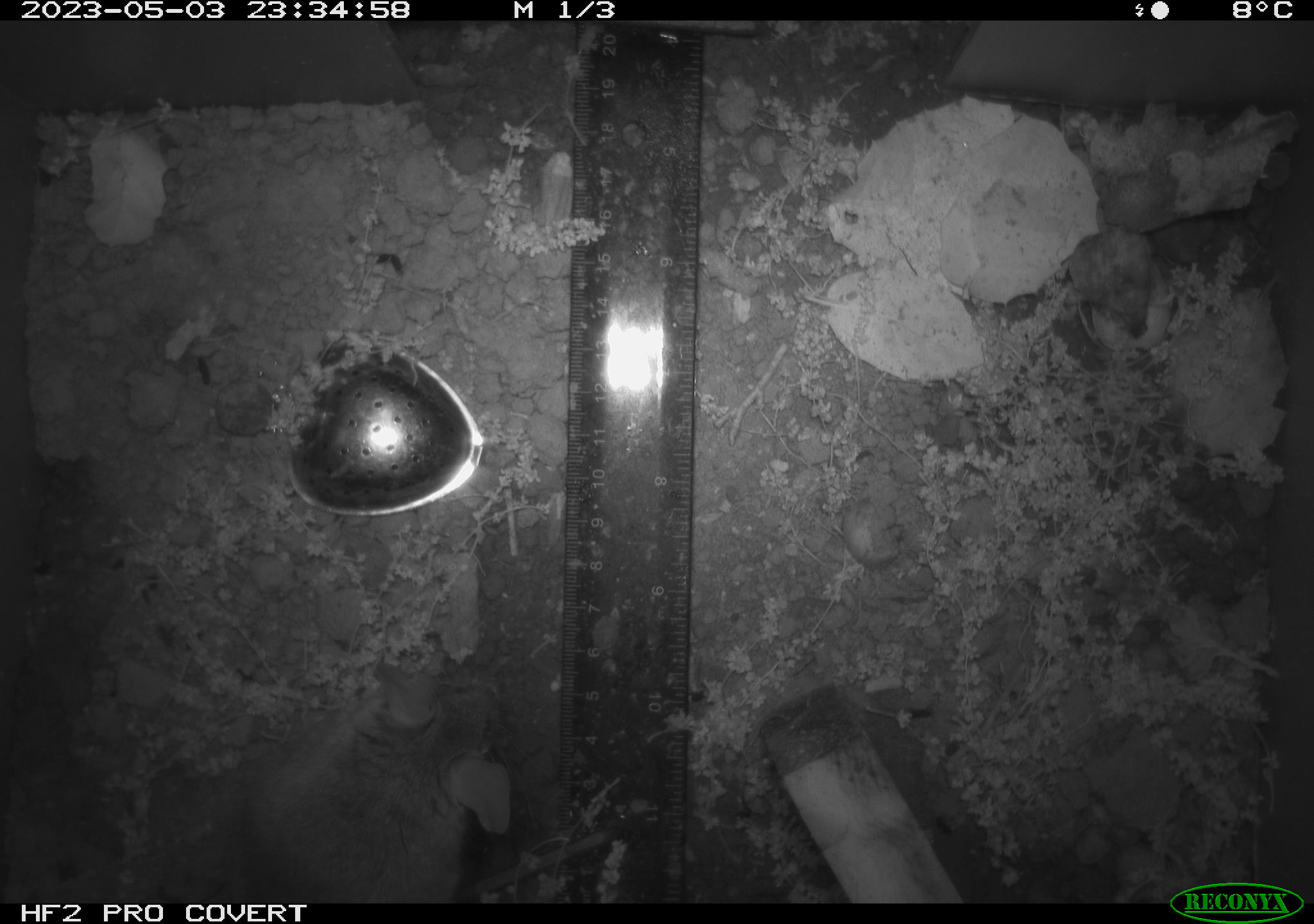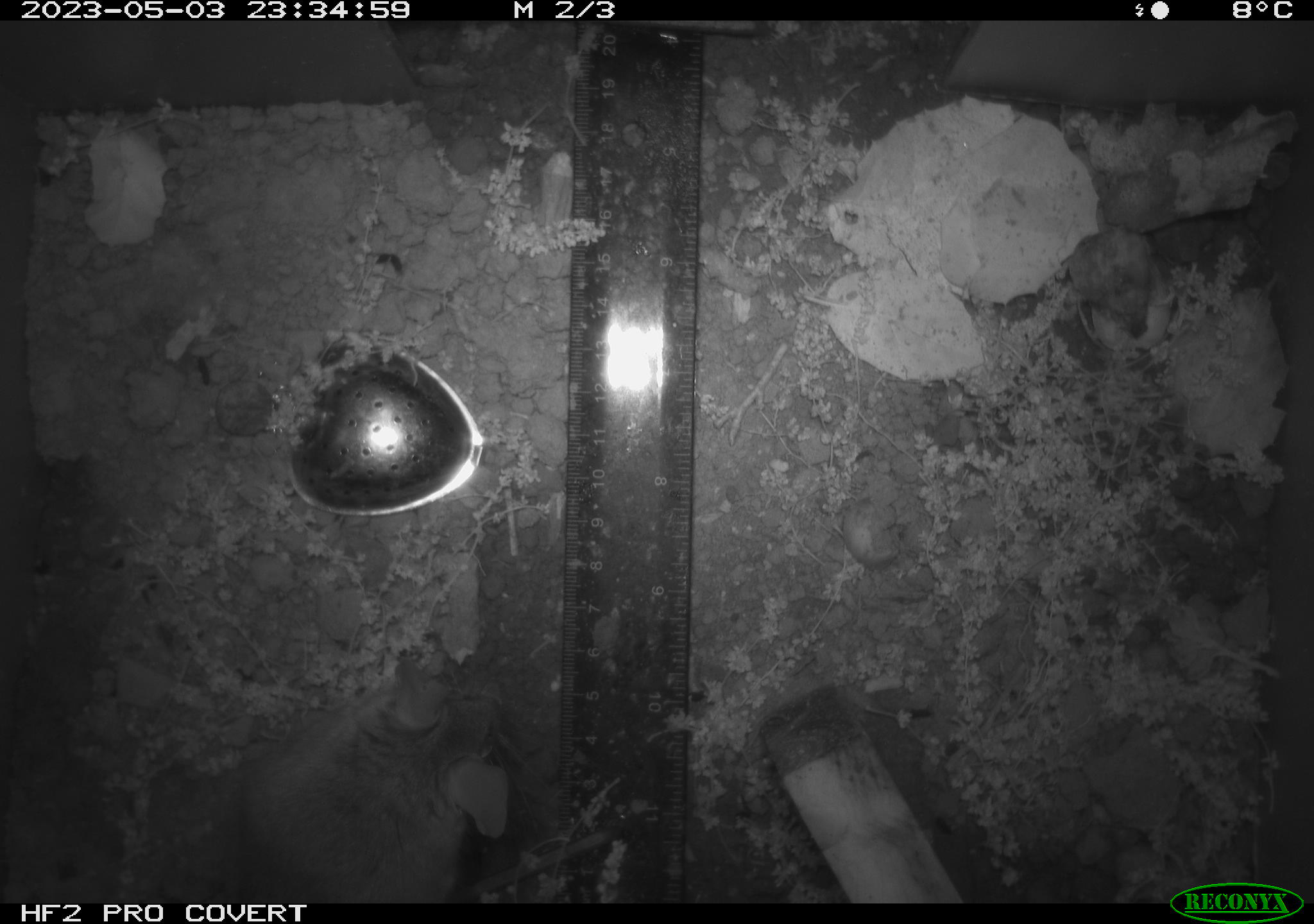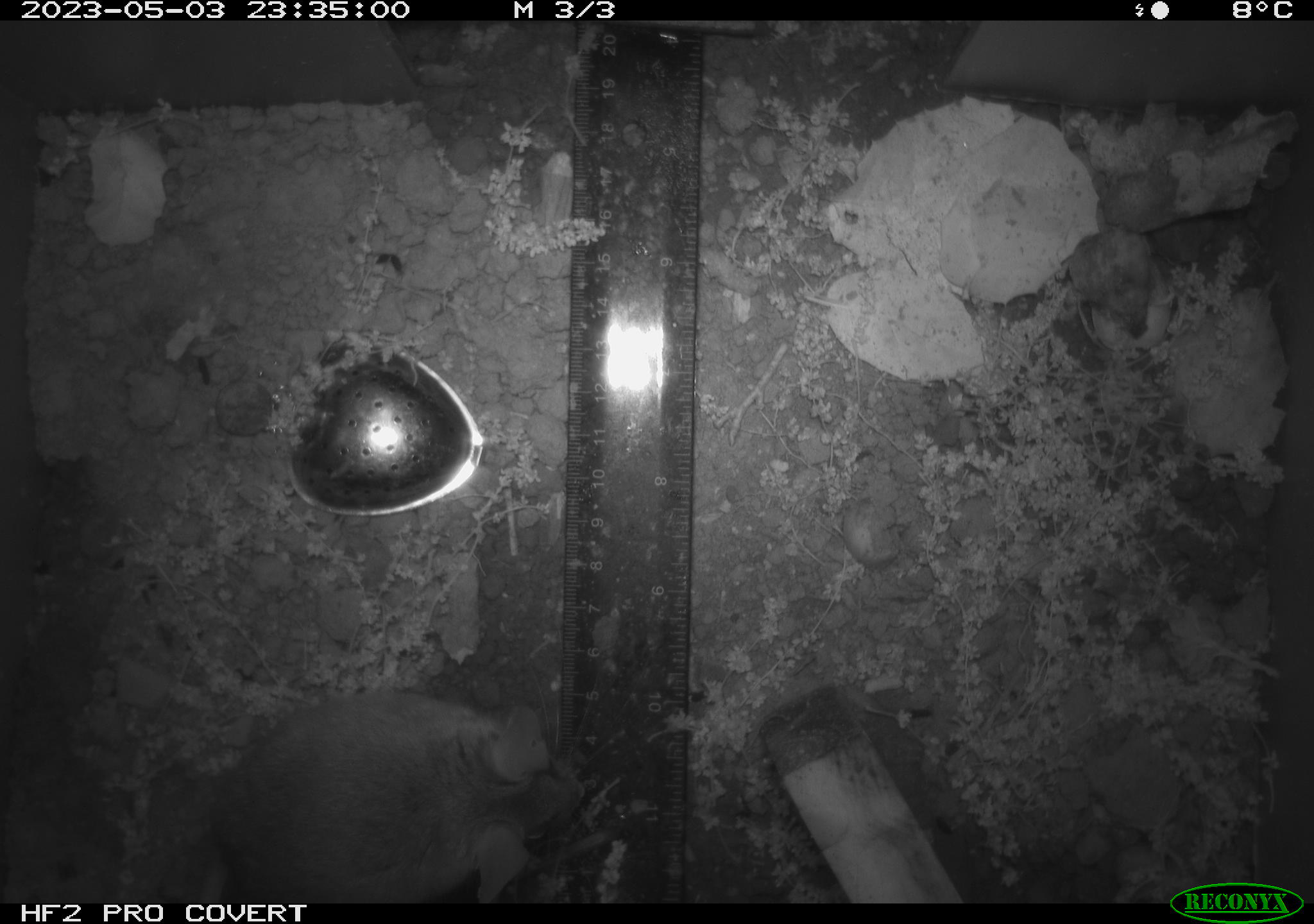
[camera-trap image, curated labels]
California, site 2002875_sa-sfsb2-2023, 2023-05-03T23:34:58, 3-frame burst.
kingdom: Animalia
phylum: Chordata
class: Mammalia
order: Rodentia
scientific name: Rodentia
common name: mouse species